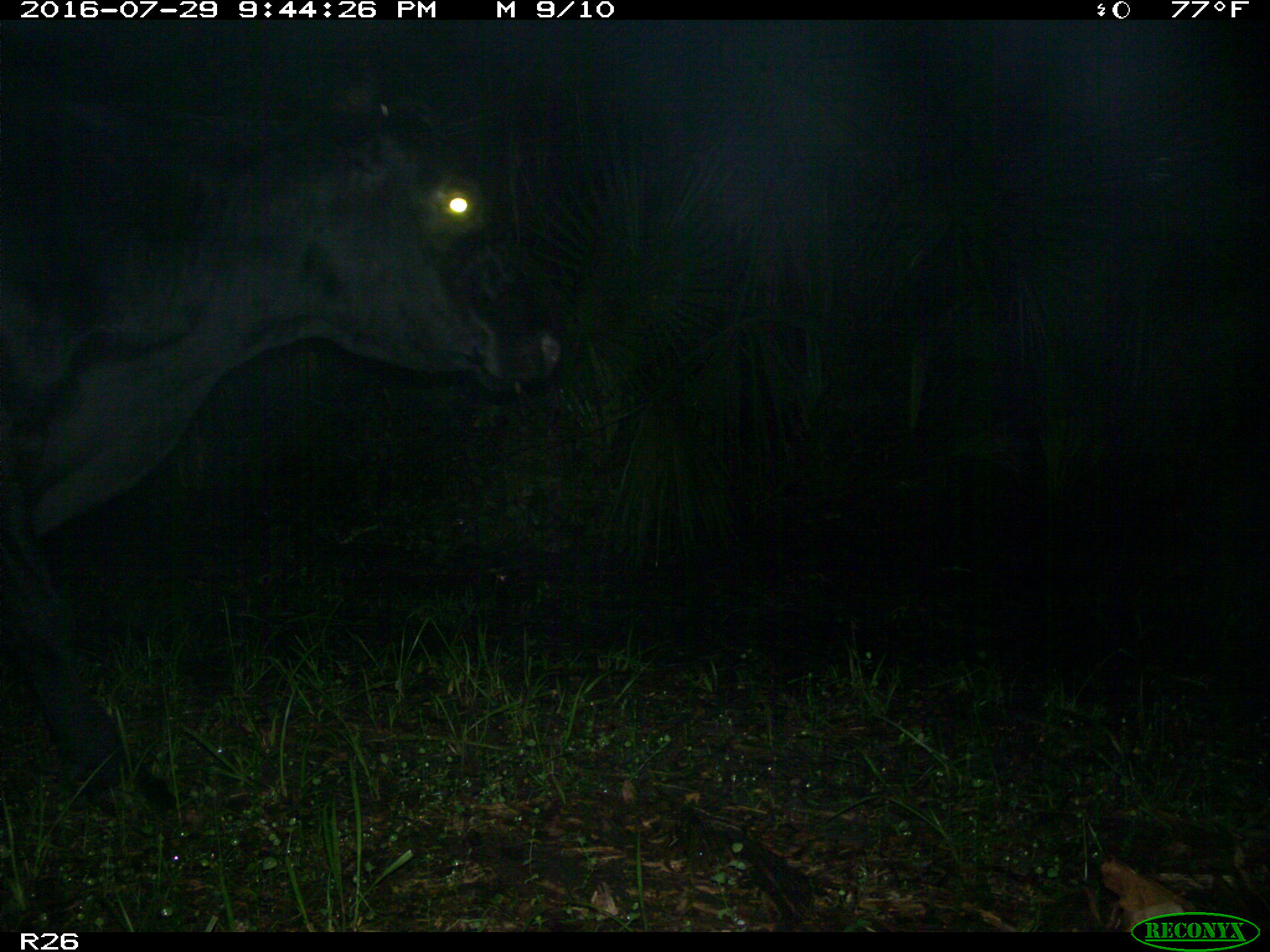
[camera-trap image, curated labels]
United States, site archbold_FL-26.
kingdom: Animalia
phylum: Chordata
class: Mammalia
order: Artiodactyla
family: Bovidae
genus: Bos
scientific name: Bos taurus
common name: domestic cow